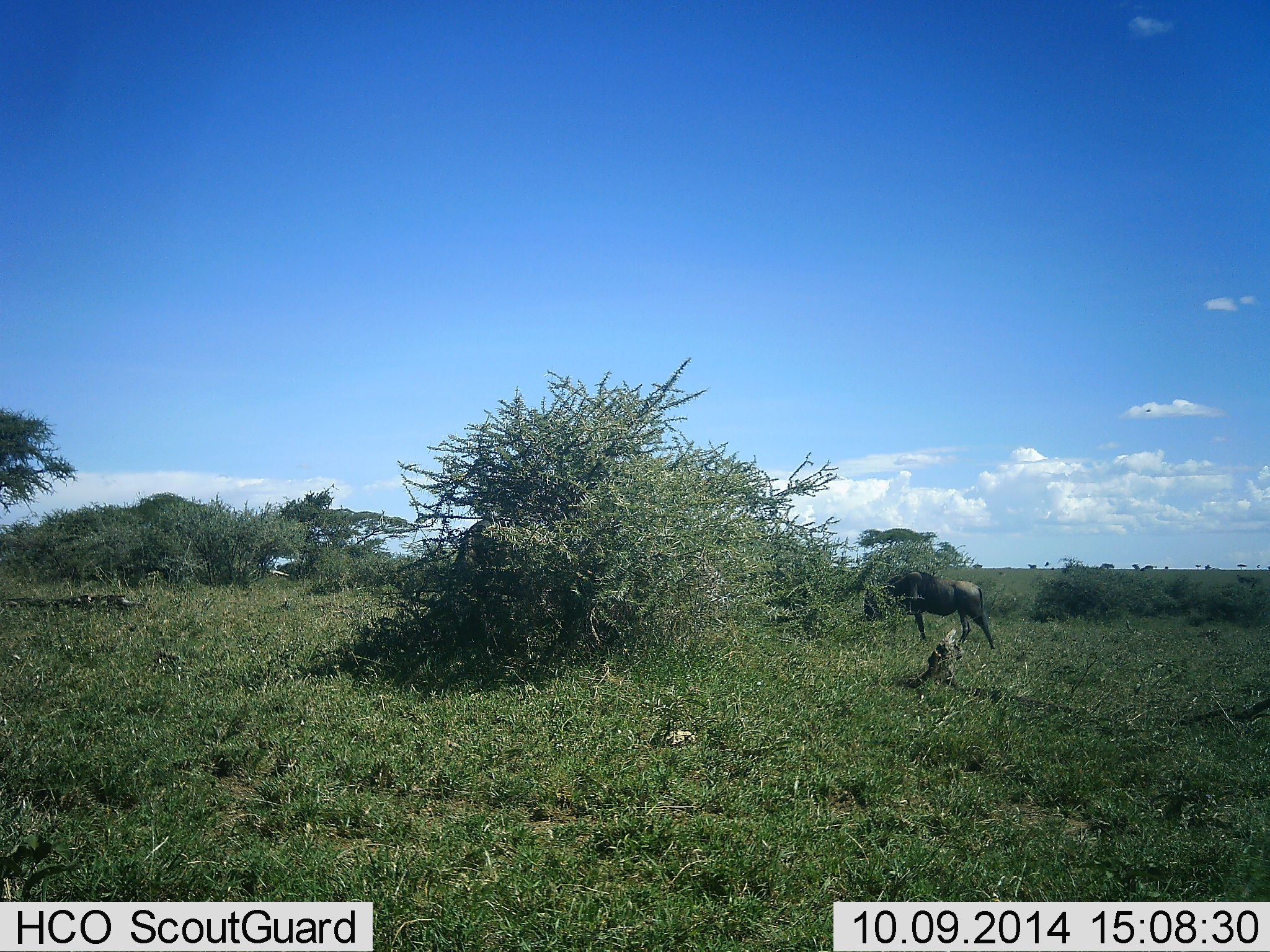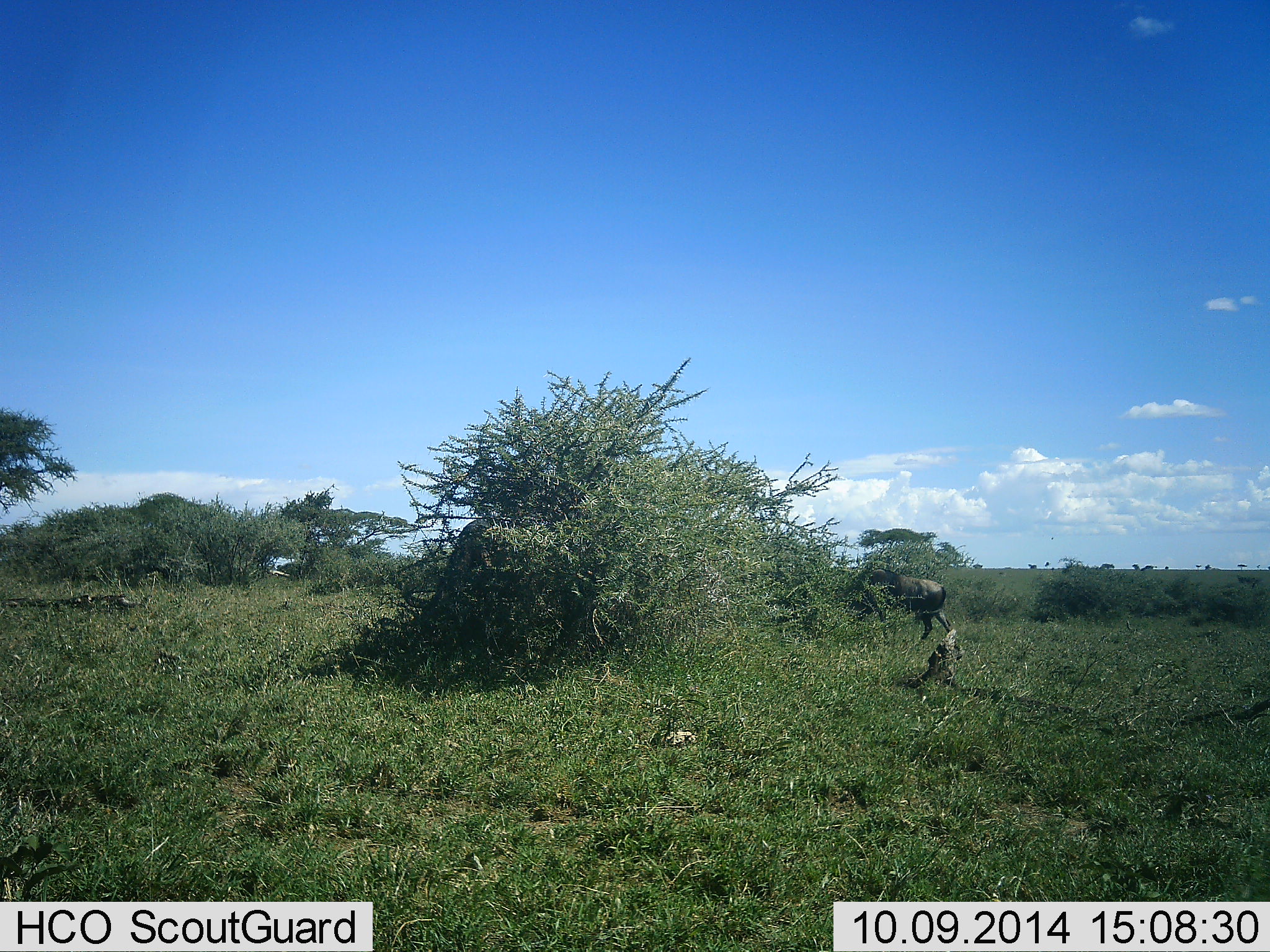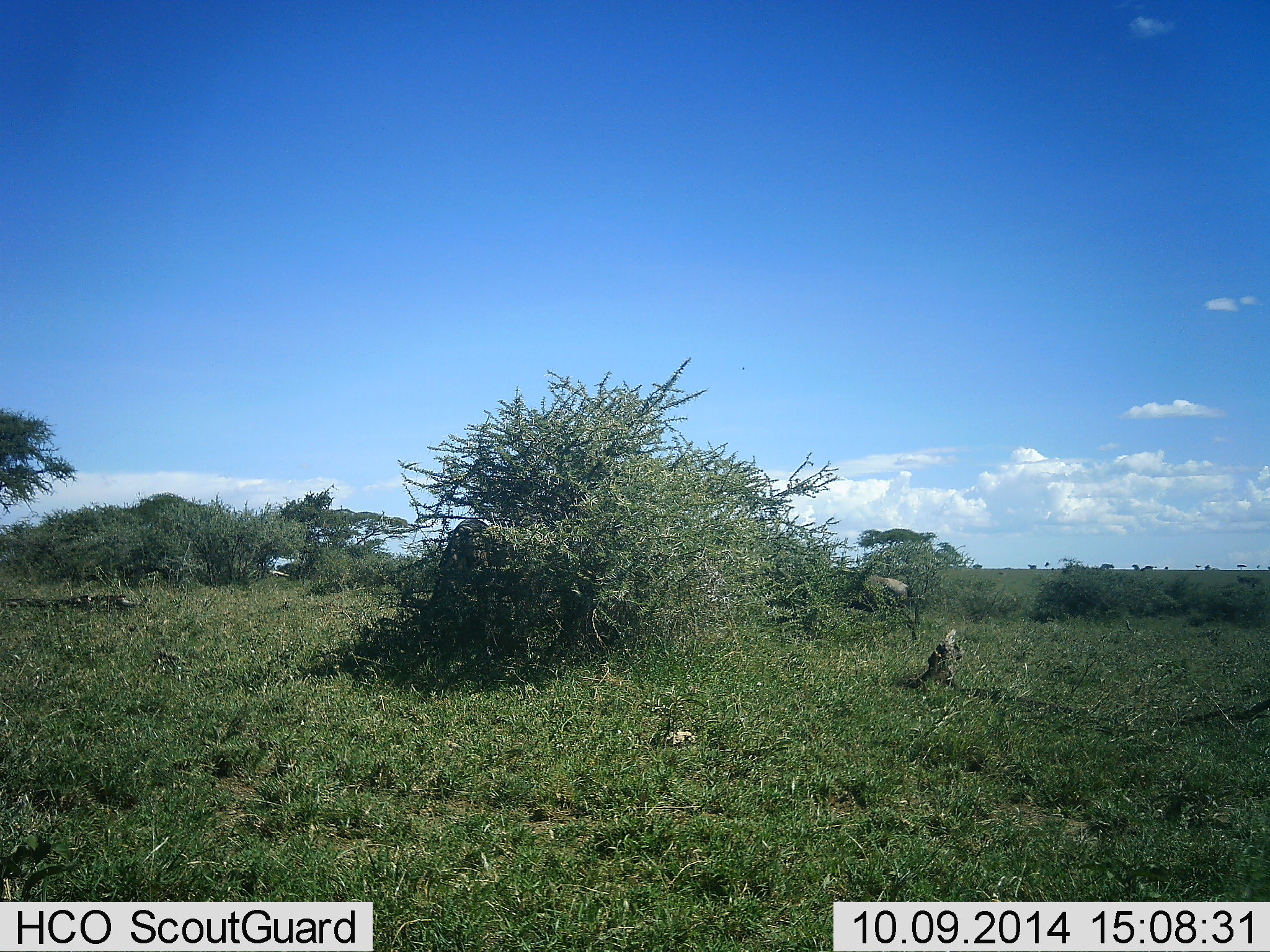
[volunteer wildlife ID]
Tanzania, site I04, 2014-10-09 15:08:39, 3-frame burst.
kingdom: Animalia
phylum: Chordata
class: Mammalia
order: Artiodactyla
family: Bovidae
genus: Connochaetes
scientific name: Connochaetes taurinus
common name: blue wildebeest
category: wildebeest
Wildebeest (blue wildebeest) (Connochaetes taurinus), count 2. Behavior (volunteer vote fractions): standing 0%, resting 0%, moving 55%, interacting 0%. Young present (vote fraction): 0%. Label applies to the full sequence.